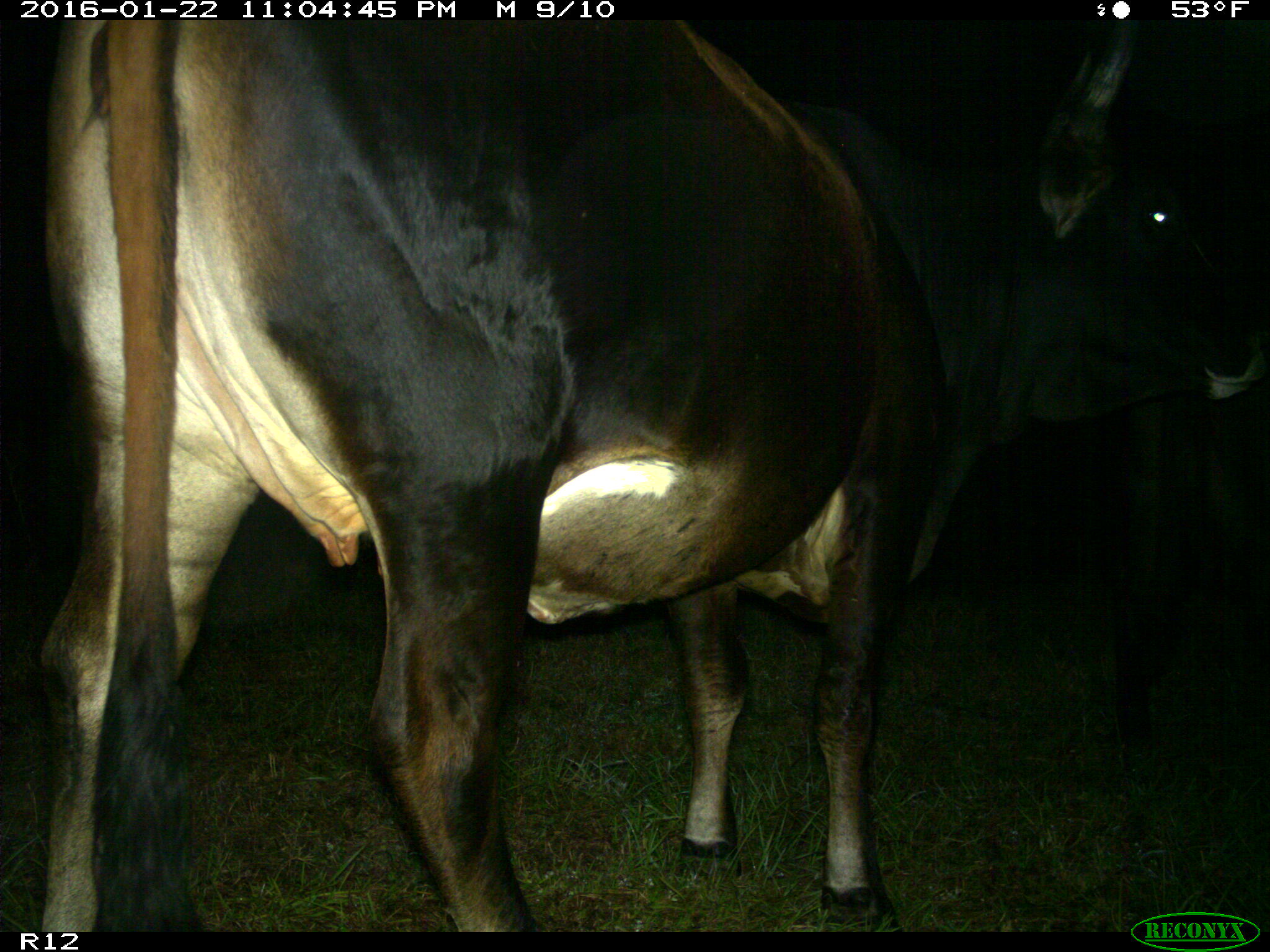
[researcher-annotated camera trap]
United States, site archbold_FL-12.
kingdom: Animalia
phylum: Chordata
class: Mammalia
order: Artiodactyla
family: Bovidae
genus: Bos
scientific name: Bos taurus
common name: domestic cow